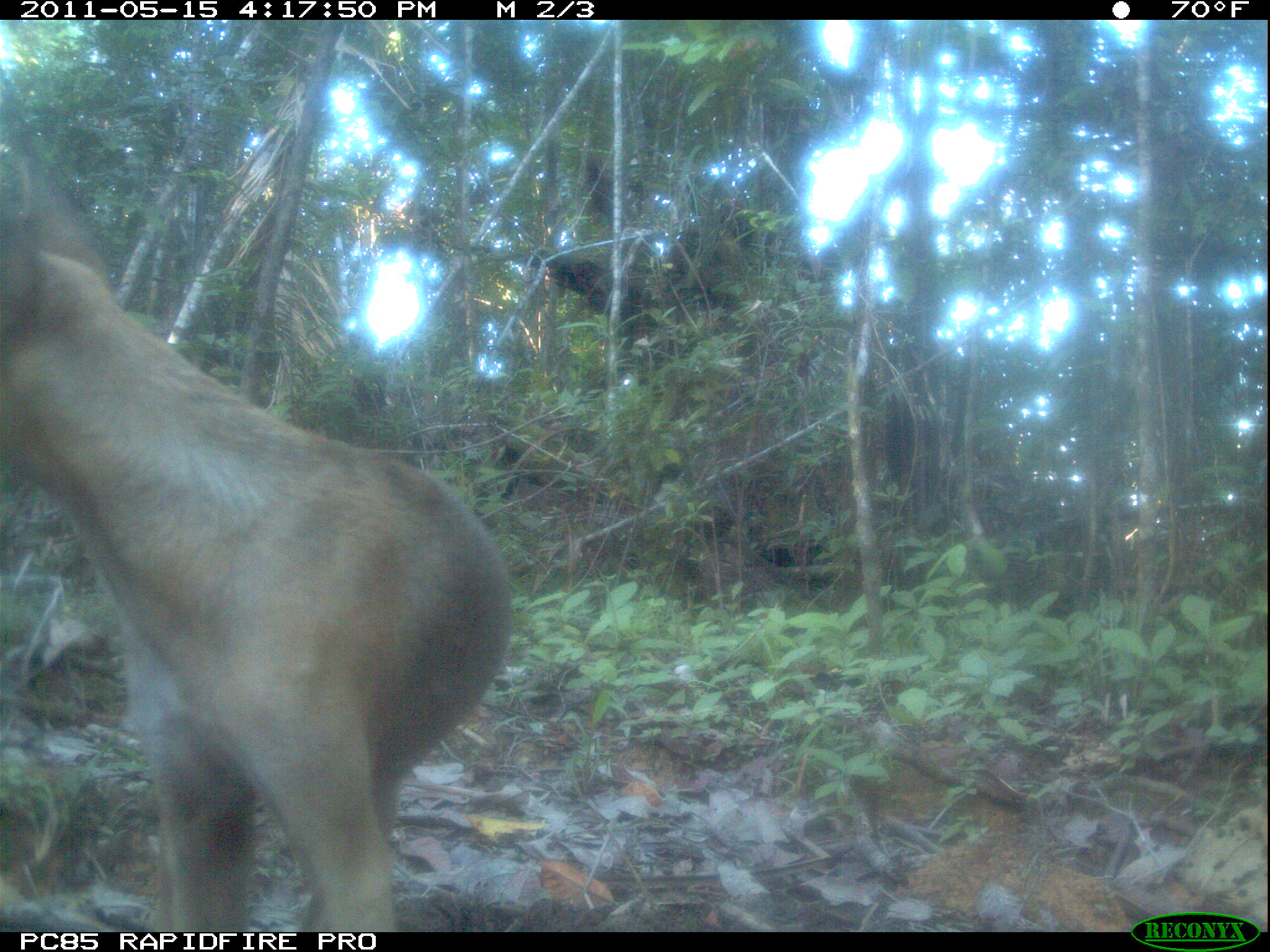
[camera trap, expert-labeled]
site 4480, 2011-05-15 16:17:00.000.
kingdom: Animalia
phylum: Chordata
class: Mammalia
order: Carnivora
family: Canidae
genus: Canis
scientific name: Canis familiaris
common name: domestic dog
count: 1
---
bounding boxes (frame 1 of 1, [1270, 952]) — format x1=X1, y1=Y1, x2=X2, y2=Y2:
canis familiaris: x1=0, y1=158, x2=513, y2=931